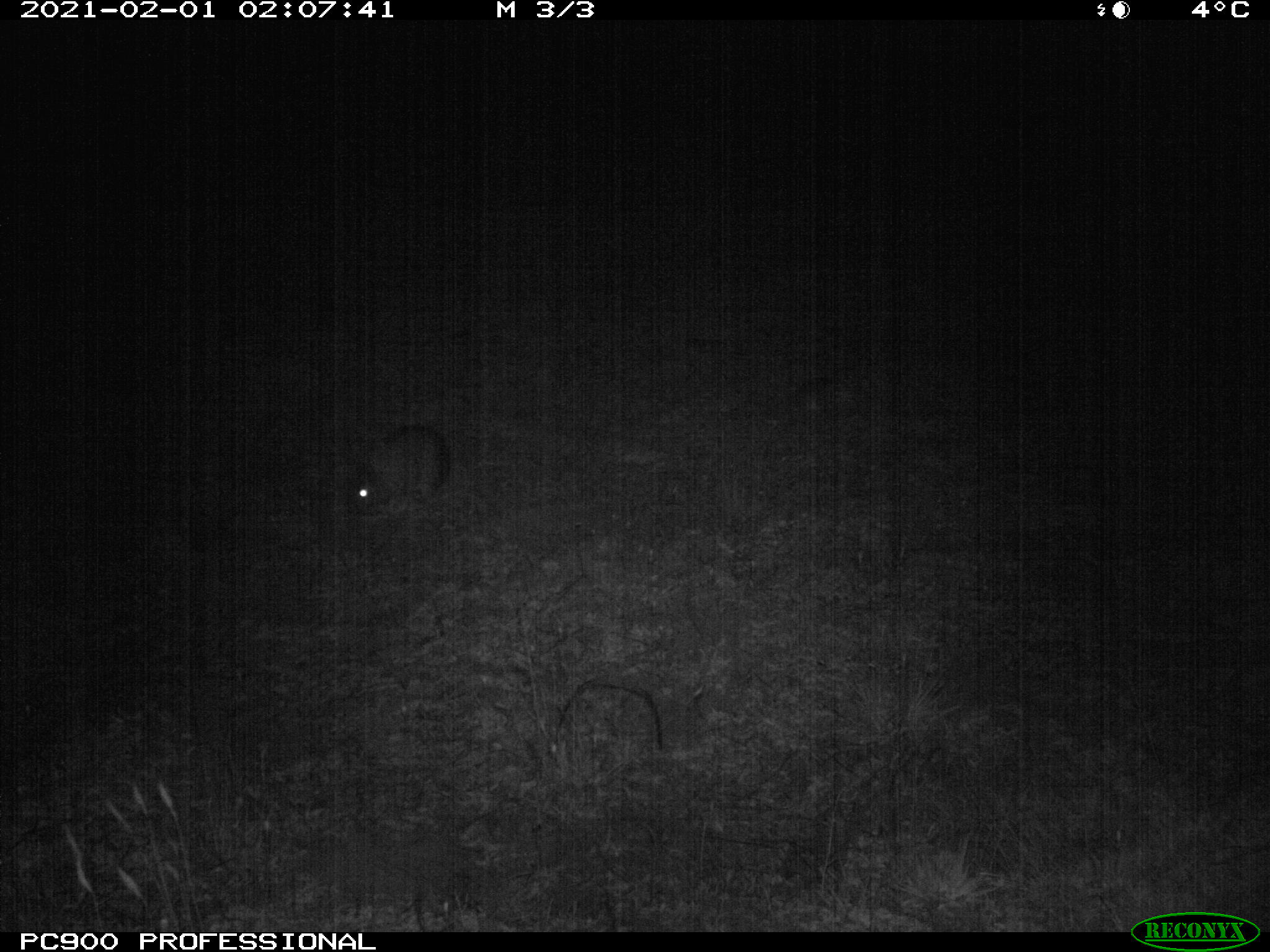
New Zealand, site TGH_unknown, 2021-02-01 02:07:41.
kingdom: Animalia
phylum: Chordata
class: Mammalia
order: Lagomorpha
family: Leporidae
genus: Oryctolagus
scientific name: Oryctolagus cuniculus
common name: european rabbit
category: rabbit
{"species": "rabbit (european rabbit) (Oryctolagus cuniculus)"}